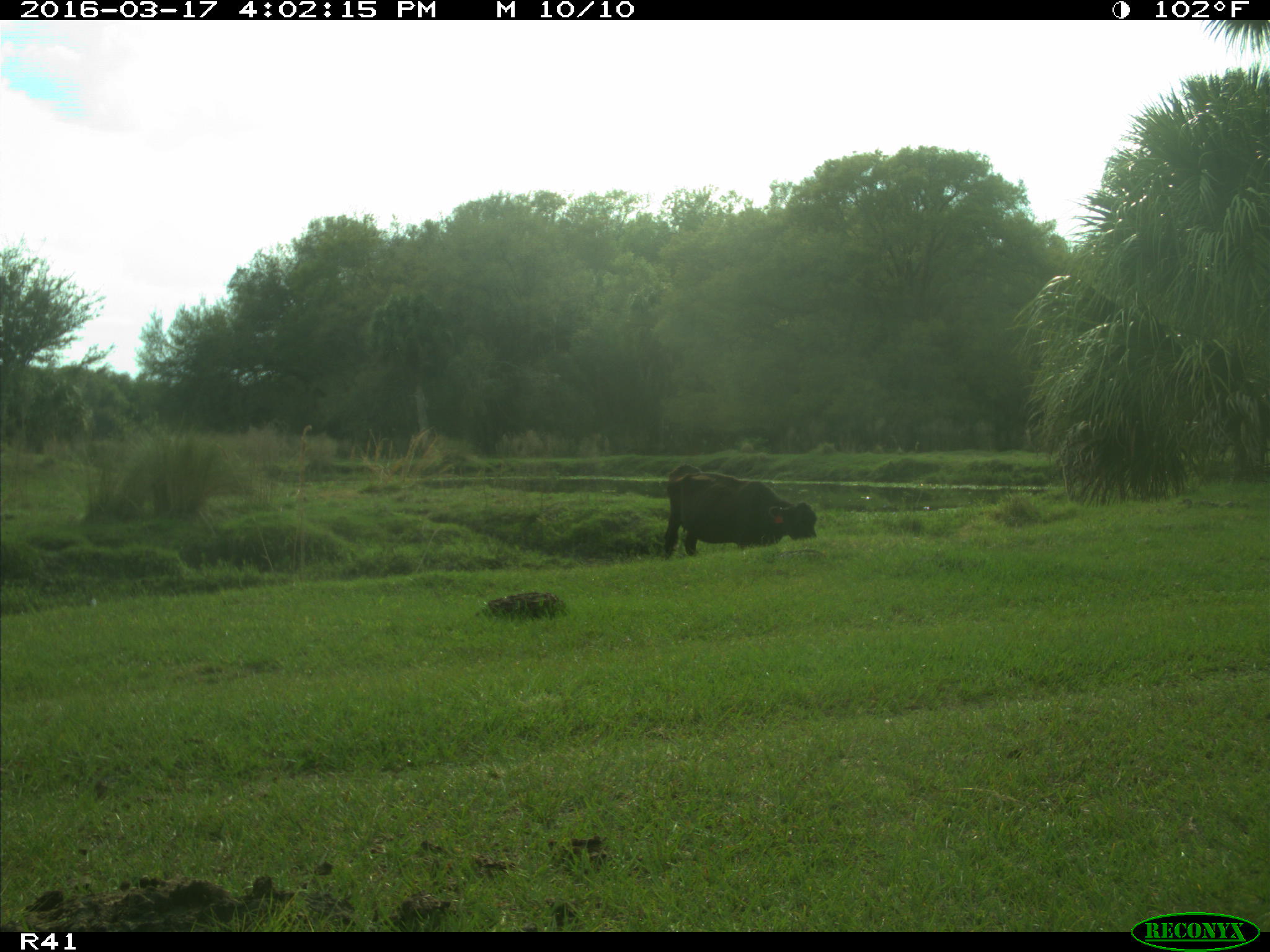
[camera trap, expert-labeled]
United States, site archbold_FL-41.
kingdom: Animalia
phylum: Chordata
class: Mammalia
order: Artiodactyla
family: Bovidae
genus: Bos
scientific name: Bos taurus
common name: domestic cow